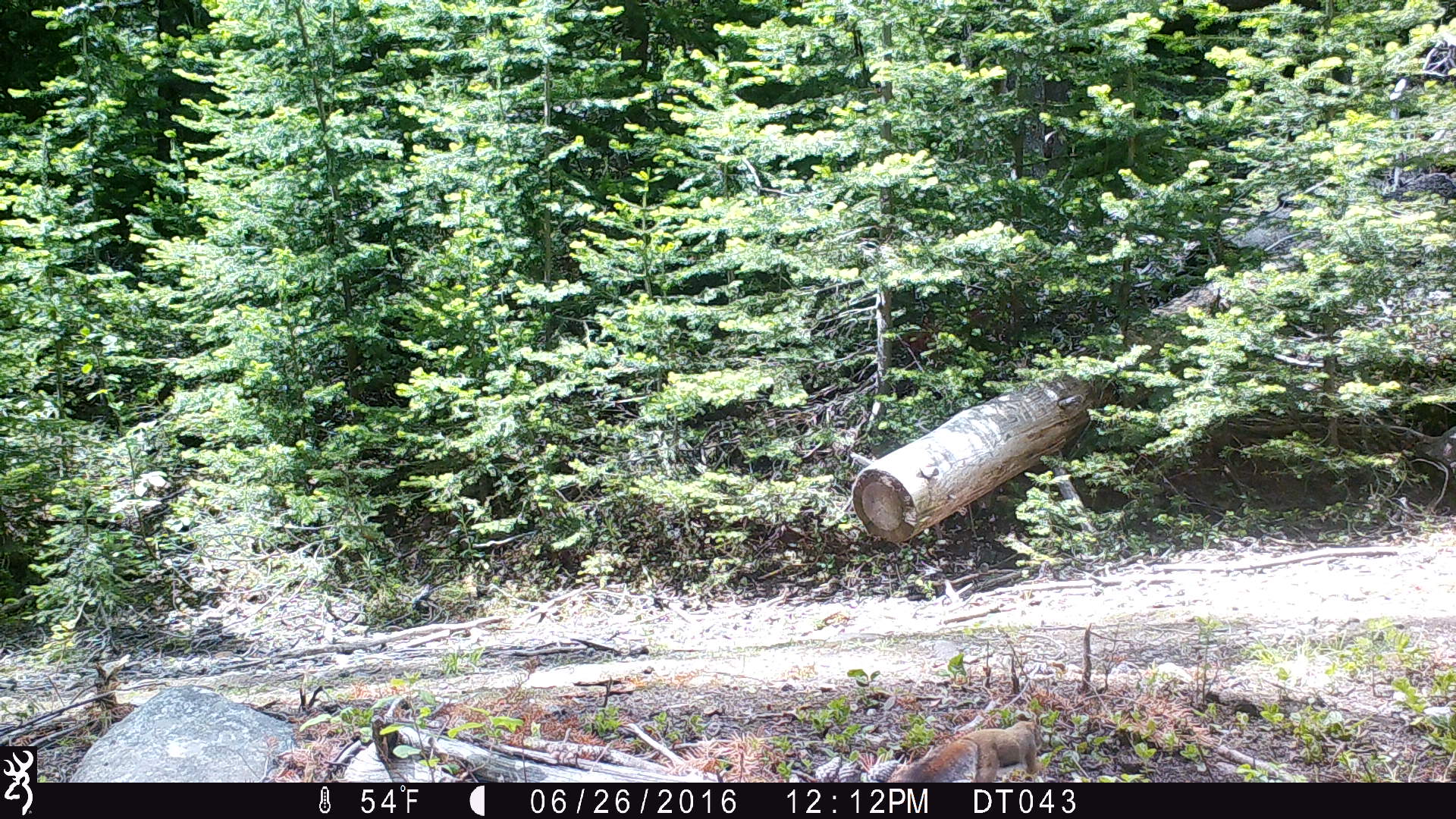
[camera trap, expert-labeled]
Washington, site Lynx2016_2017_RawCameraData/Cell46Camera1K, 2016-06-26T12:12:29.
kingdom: Animalia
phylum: Chordata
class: Mammalia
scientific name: Mammalia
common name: small mammal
Small mammal (Mammalia). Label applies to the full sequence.